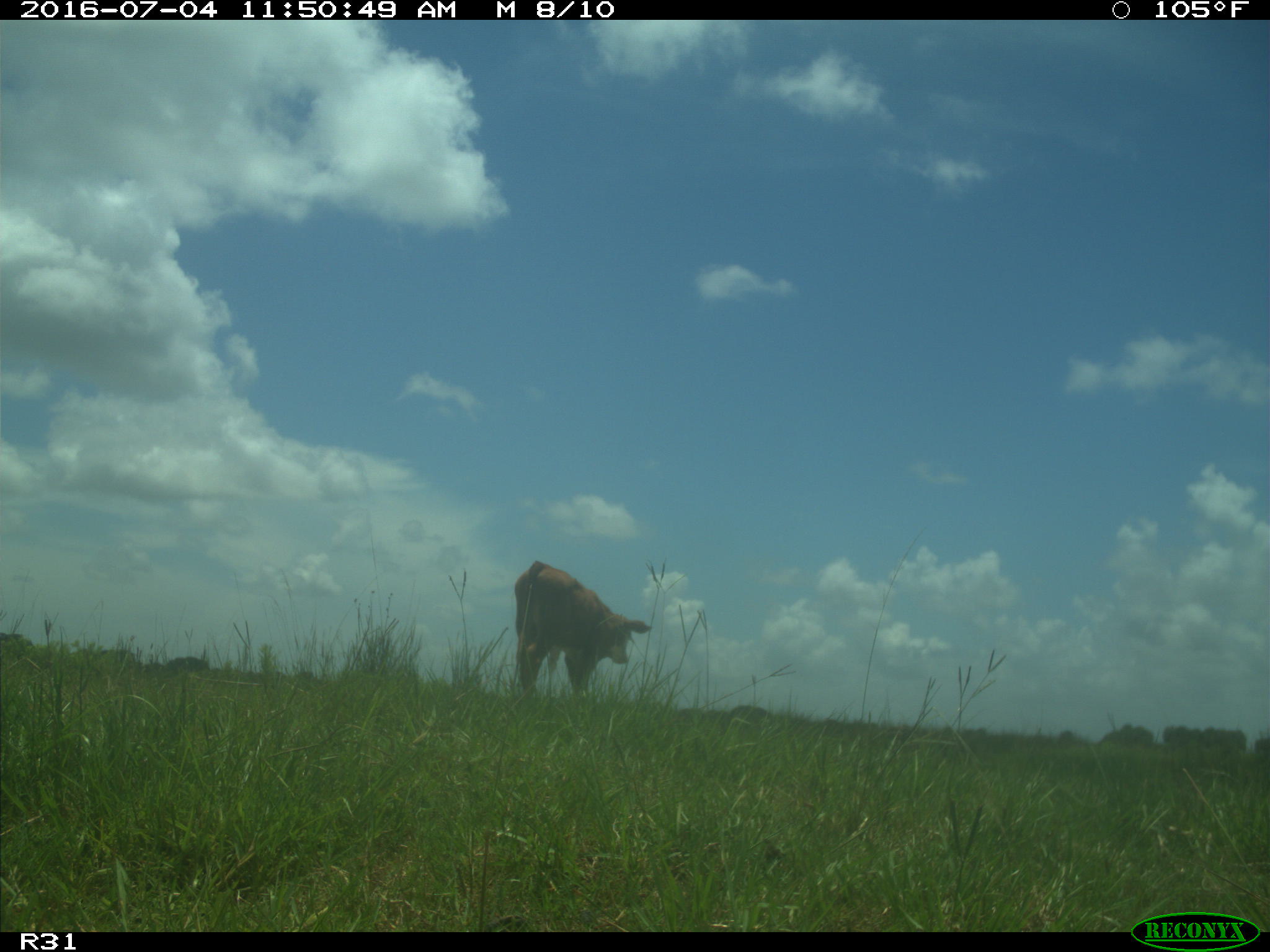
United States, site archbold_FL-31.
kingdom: Animalia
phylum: Chordata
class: Mammalia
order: Artiodactyla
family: Bovidae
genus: Bos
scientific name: Bos taurus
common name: domestic cow